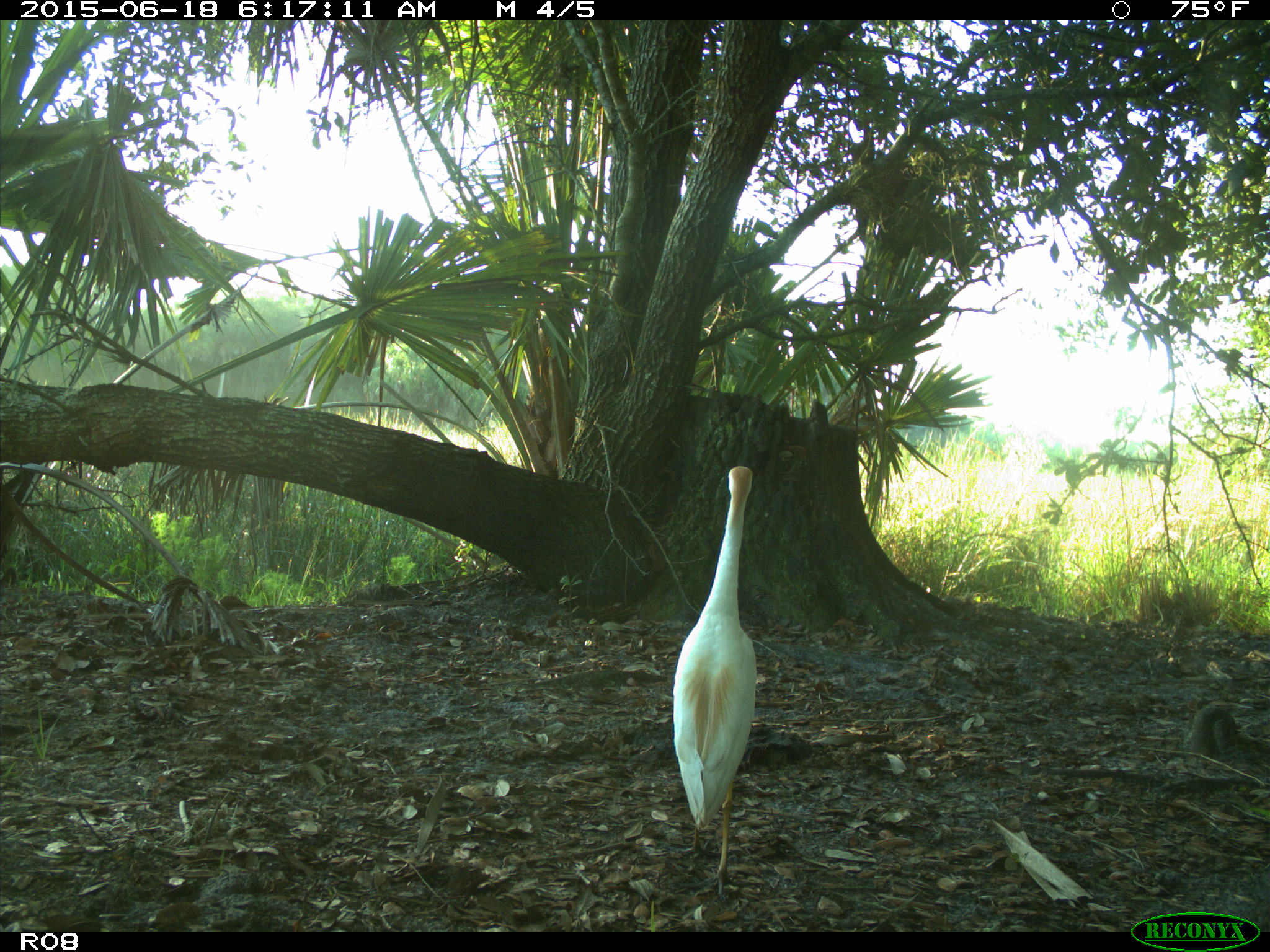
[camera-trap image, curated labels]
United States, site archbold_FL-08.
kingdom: Animalia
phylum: Chordata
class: Aves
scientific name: Aves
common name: birds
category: unidentified bird